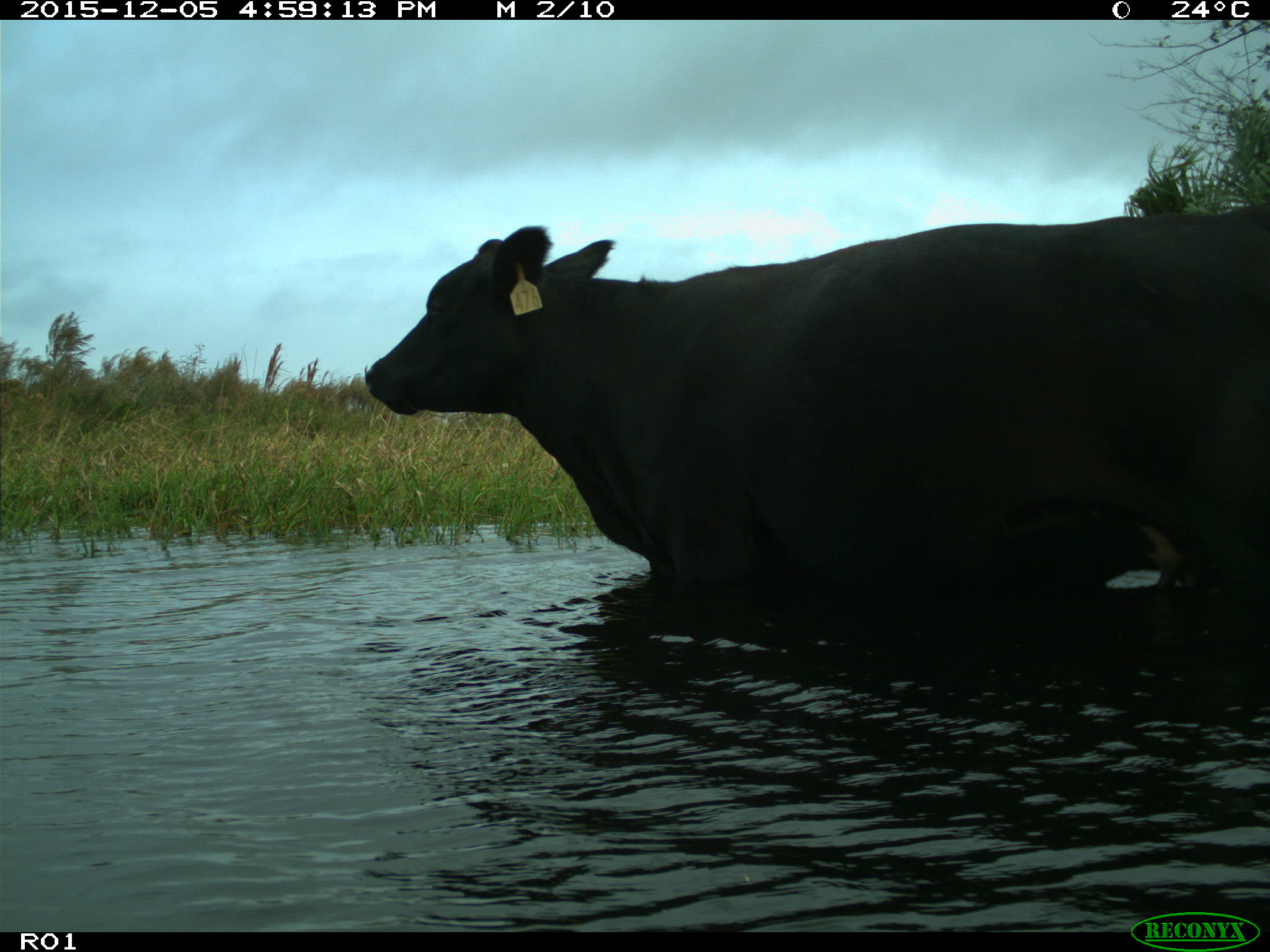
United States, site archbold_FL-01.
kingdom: Animalia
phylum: Chordata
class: Mammalia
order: Artiodactyla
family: Bovidae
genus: Bos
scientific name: Bos taurus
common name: domestic cow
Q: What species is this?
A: Bos taurus (domestic cow).